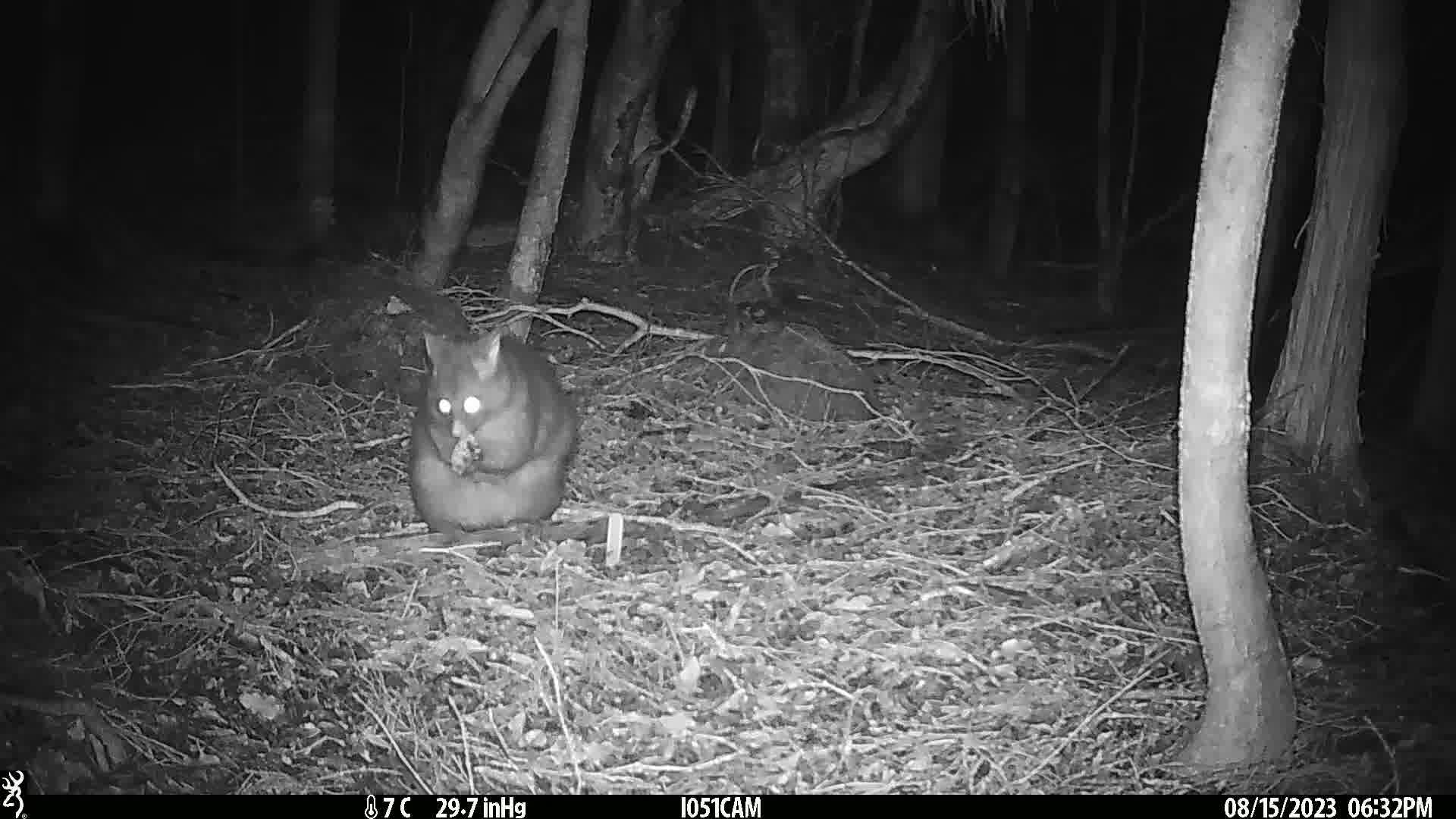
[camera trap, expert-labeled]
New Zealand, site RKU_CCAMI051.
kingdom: Animalia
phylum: Chordata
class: Mammalia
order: Diprotodontia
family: Phalangeridae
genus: Trichosurus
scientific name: Trichosurus vulpecula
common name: common brushtail possum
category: possum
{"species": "possum (common brushtail possum) (Trichosurus vulpecula)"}